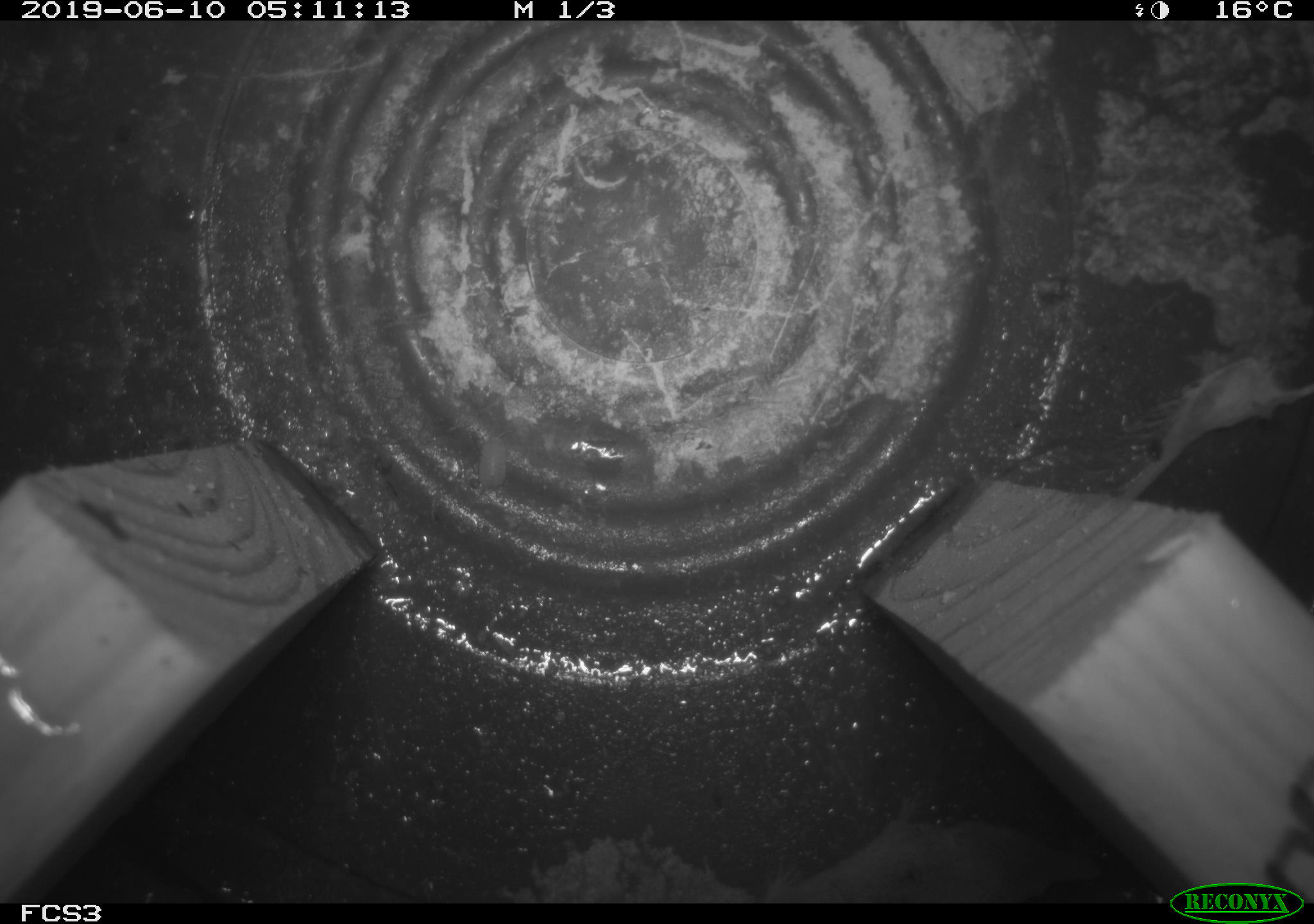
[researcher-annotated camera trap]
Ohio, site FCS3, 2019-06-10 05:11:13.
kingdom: Animalia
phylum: Chordata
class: Mammalia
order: Eulipotyphla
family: Soricidae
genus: Sorex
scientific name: Sorex cinereus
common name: masked shrew